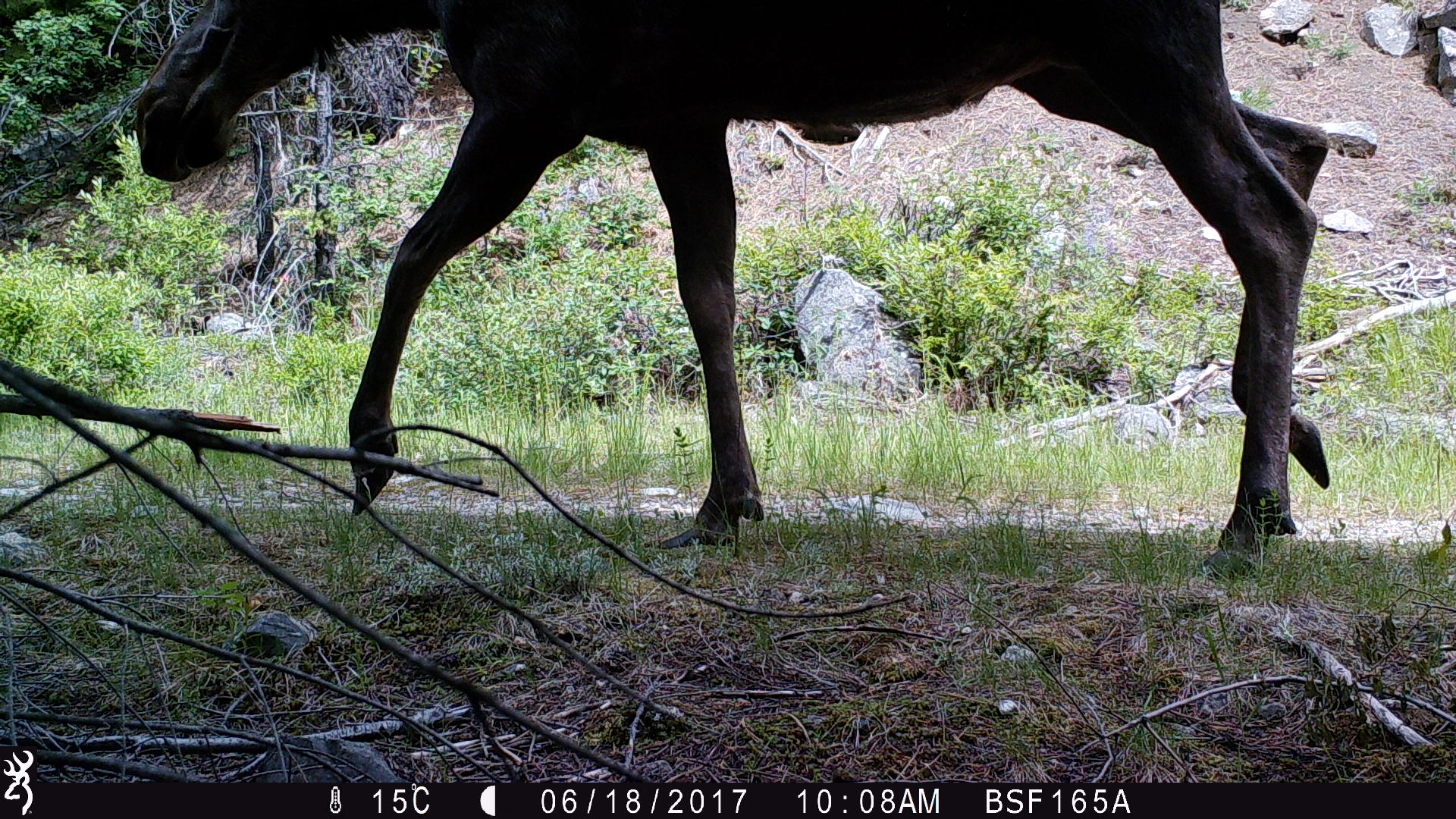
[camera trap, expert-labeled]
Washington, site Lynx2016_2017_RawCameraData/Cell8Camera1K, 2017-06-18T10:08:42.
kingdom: Animalia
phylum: Chordata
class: Mammalia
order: Artiodactyla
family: Cervidae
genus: Alces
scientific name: Alces alces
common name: moose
Alces alces (moose). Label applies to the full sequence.